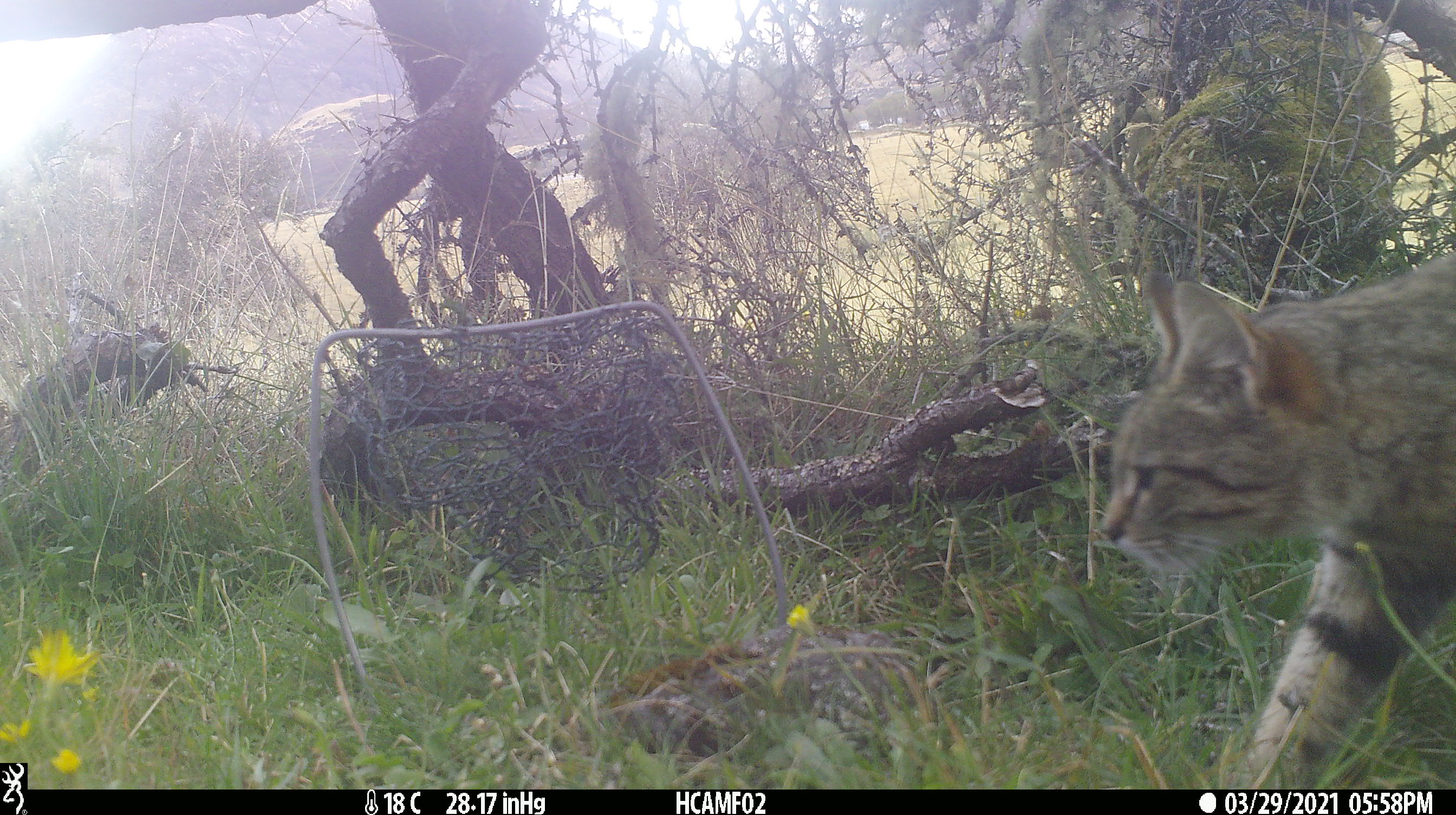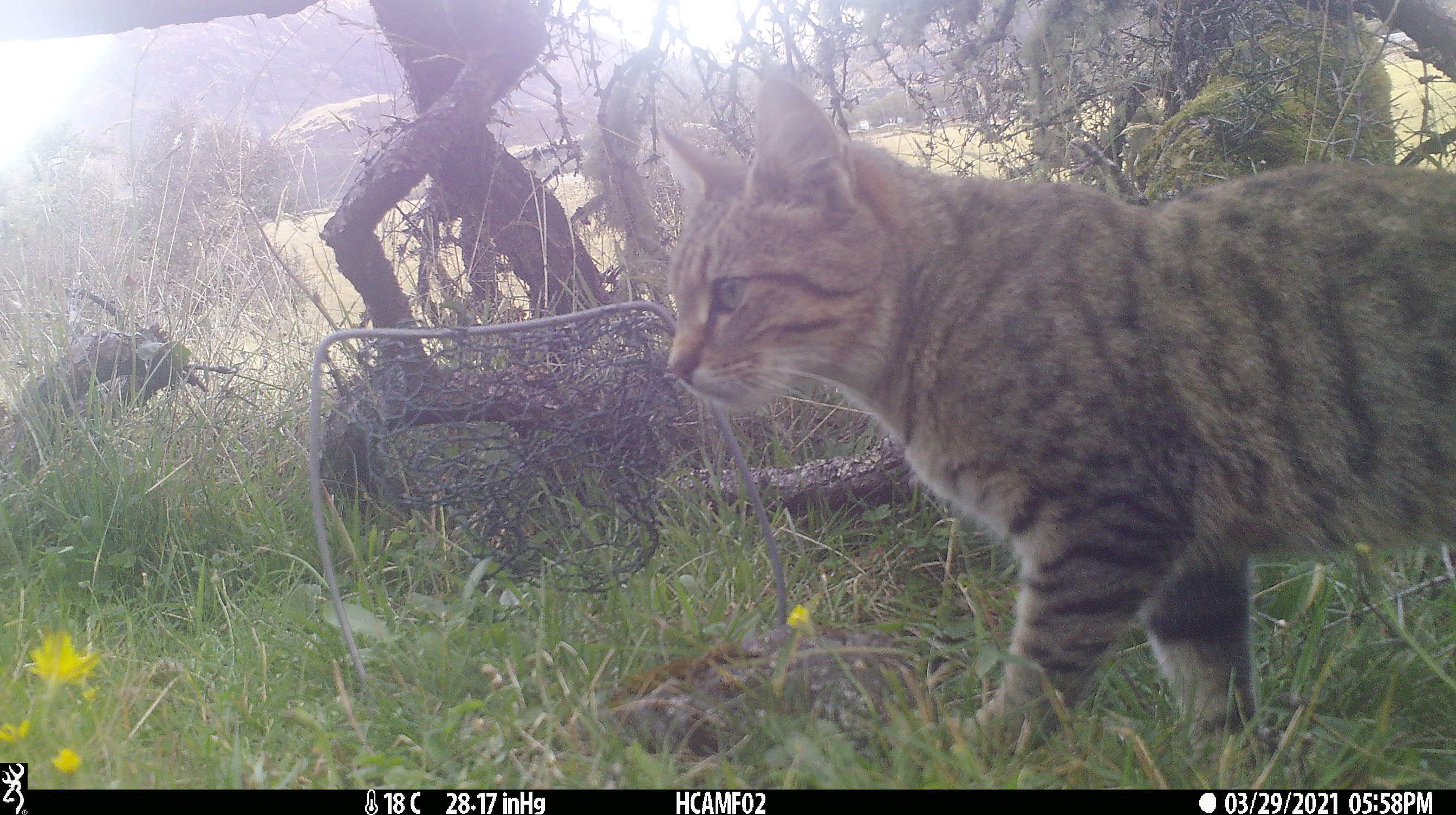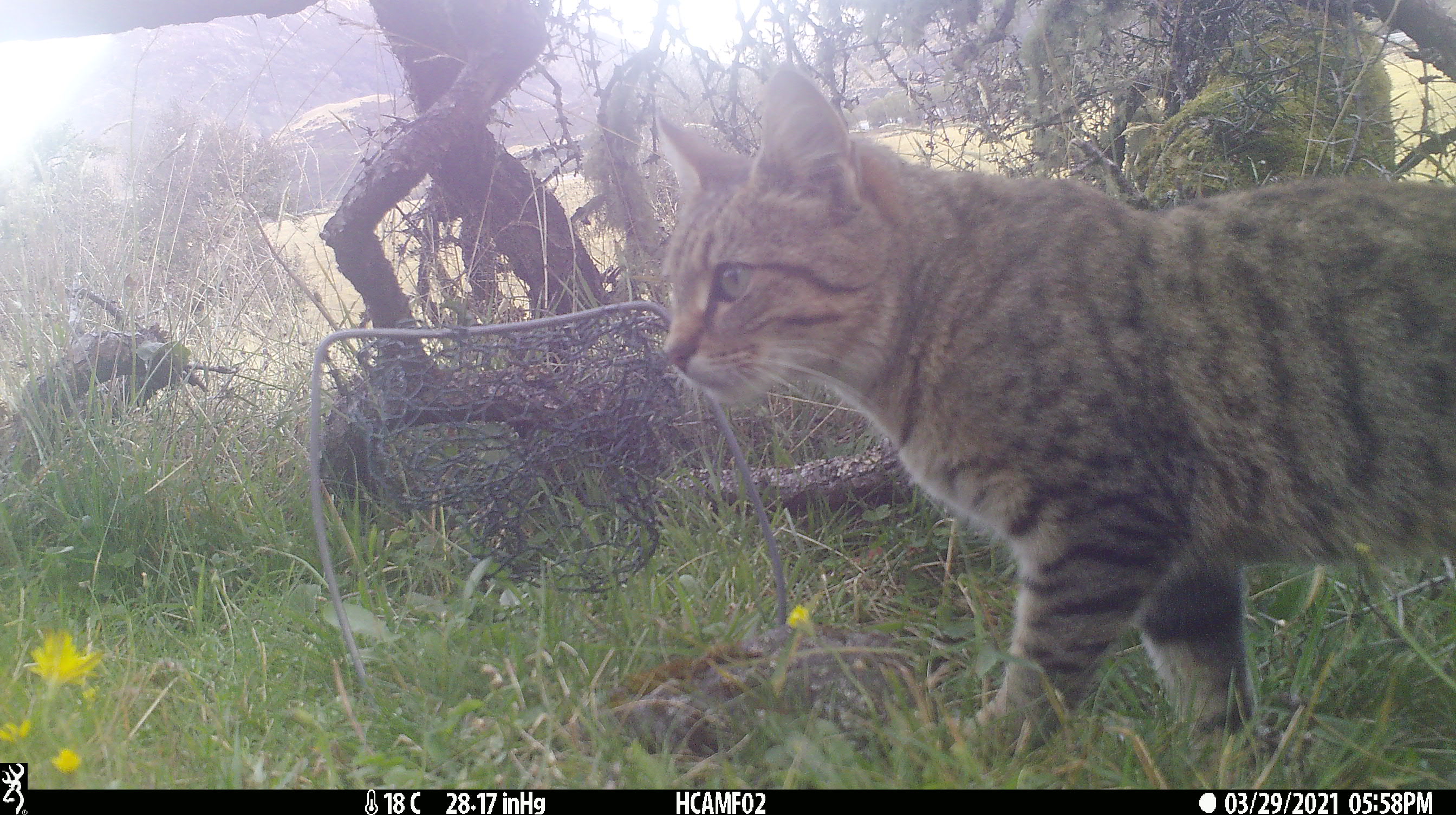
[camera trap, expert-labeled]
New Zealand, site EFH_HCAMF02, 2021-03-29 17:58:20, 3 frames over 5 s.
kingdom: Animalia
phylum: Chordata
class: Mammalia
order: Carnivora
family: Felidae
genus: Felis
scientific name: Felis catus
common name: domestic cat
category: cat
Cat (domestic cat) (Felis catus).